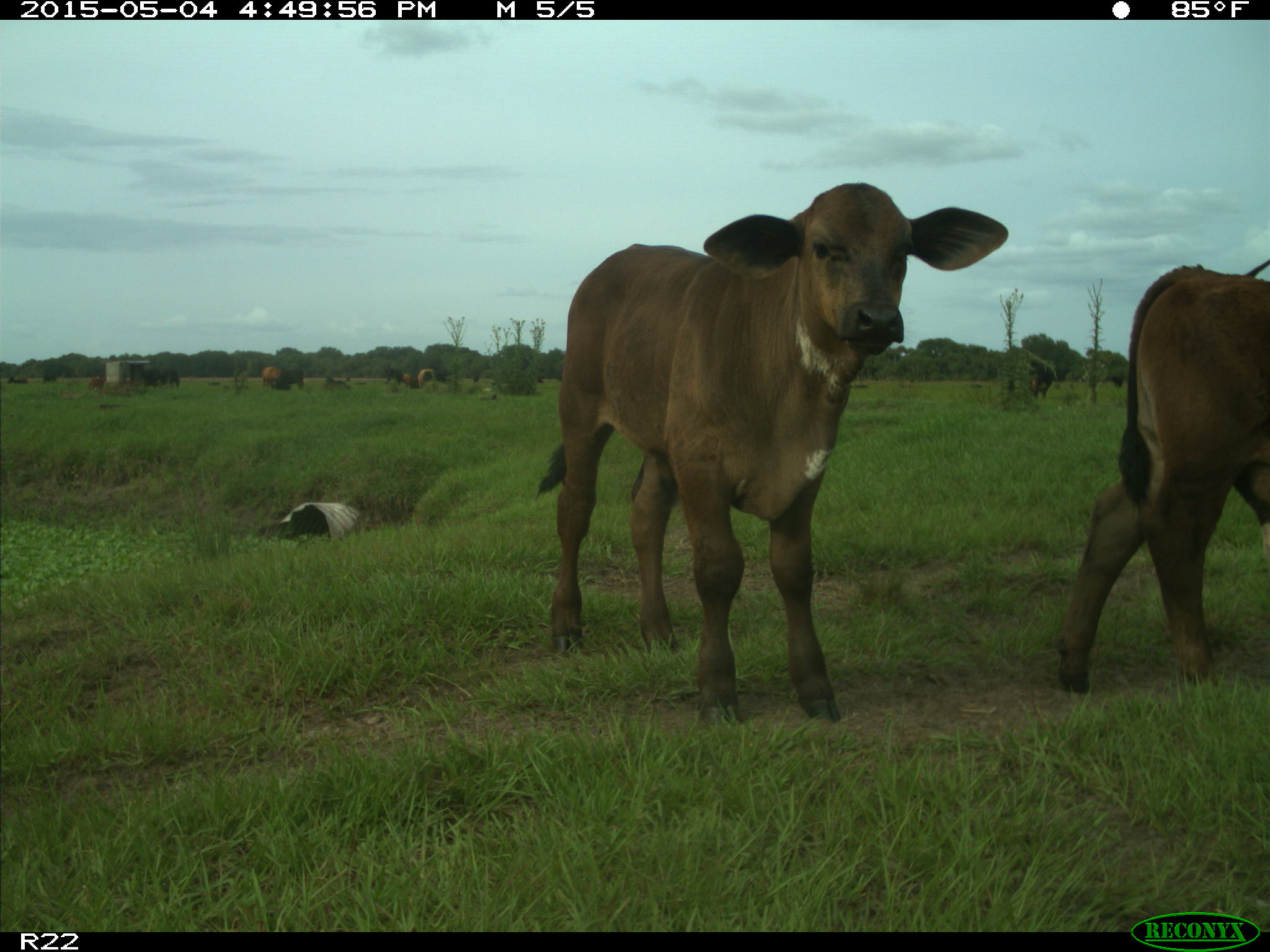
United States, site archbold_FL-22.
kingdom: Animalia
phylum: Chordata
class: Mammalia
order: Artiodactyla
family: Bovidae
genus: Bos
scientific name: Bos taurus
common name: domestic cow